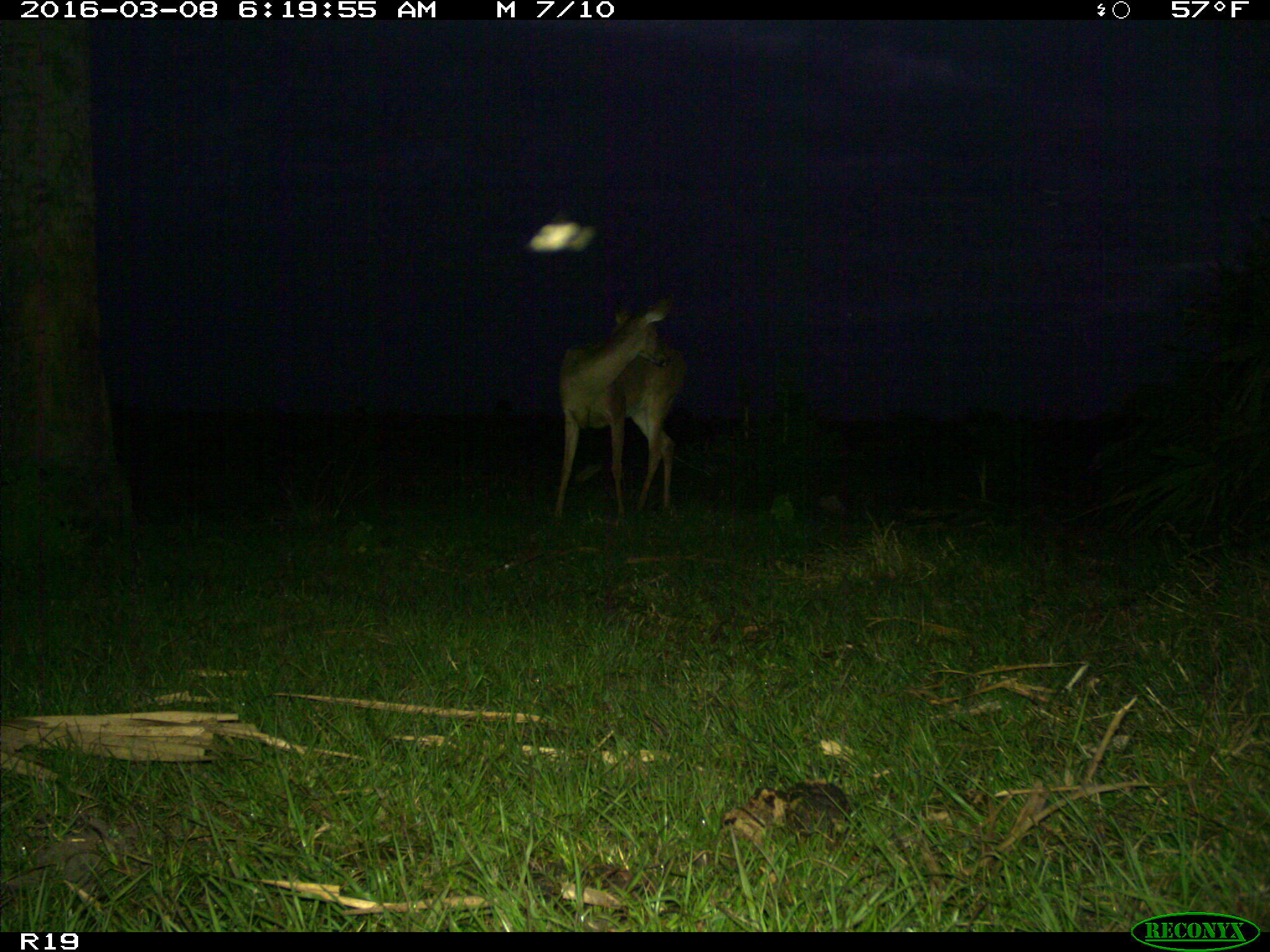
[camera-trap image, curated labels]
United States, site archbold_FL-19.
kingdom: Animalia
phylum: Chordata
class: Mammalia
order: Artiodactyla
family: Cervidae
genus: Odocoileus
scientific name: Odocoileus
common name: deer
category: unidentified deer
Unidentified deer (deer) (Odocoileus).